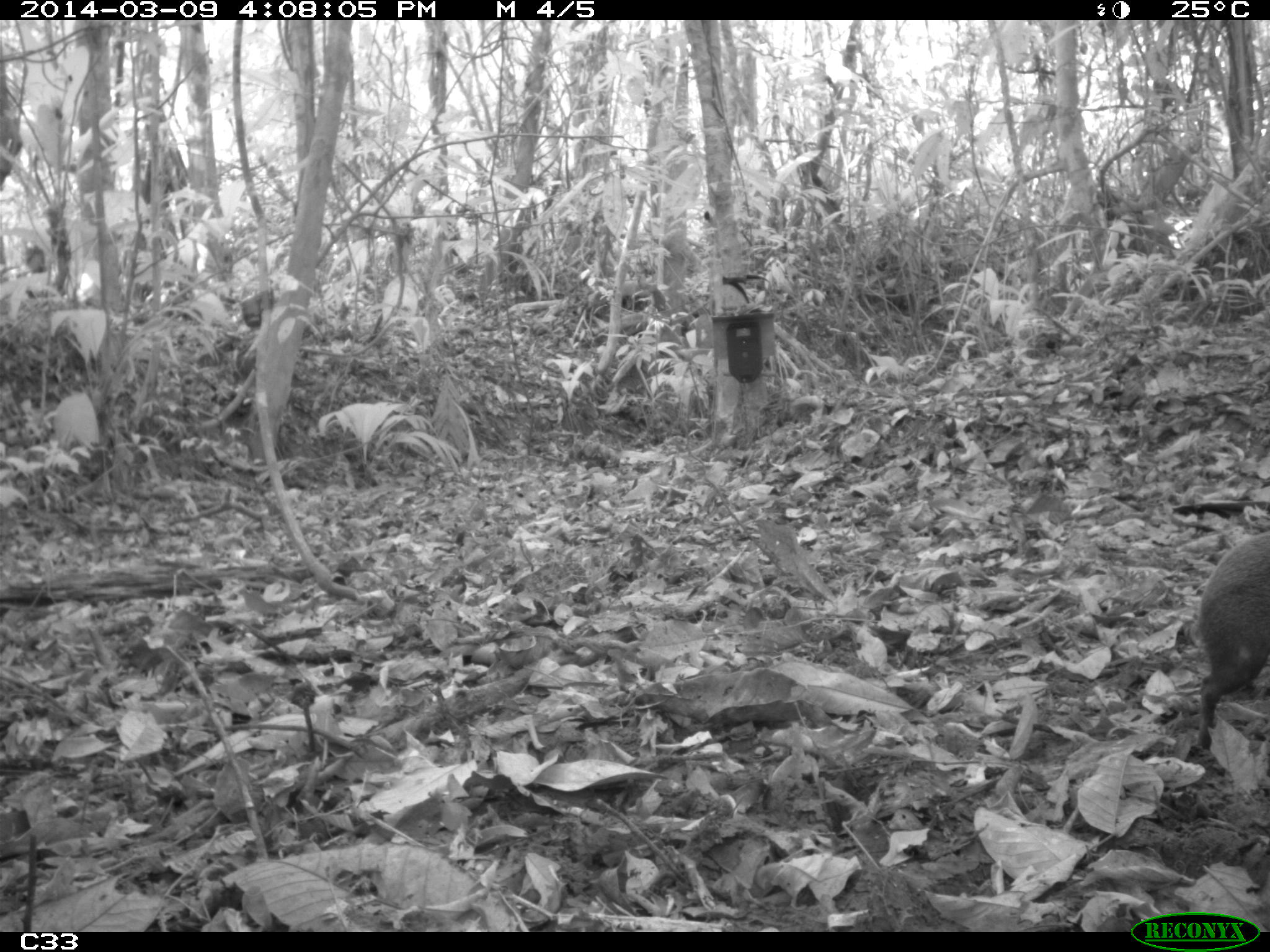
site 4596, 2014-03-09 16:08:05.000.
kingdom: Animalia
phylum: Chordata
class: Mammalia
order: Rodentia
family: Dasyproctidae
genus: Dasyprocta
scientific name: Dasyprocta leporina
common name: red-rumped agouti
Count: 1.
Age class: adult.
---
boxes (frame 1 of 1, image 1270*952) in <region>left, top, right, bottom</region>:
dasyprocta leporina: <region>1194, 529, 1270, 750</region>